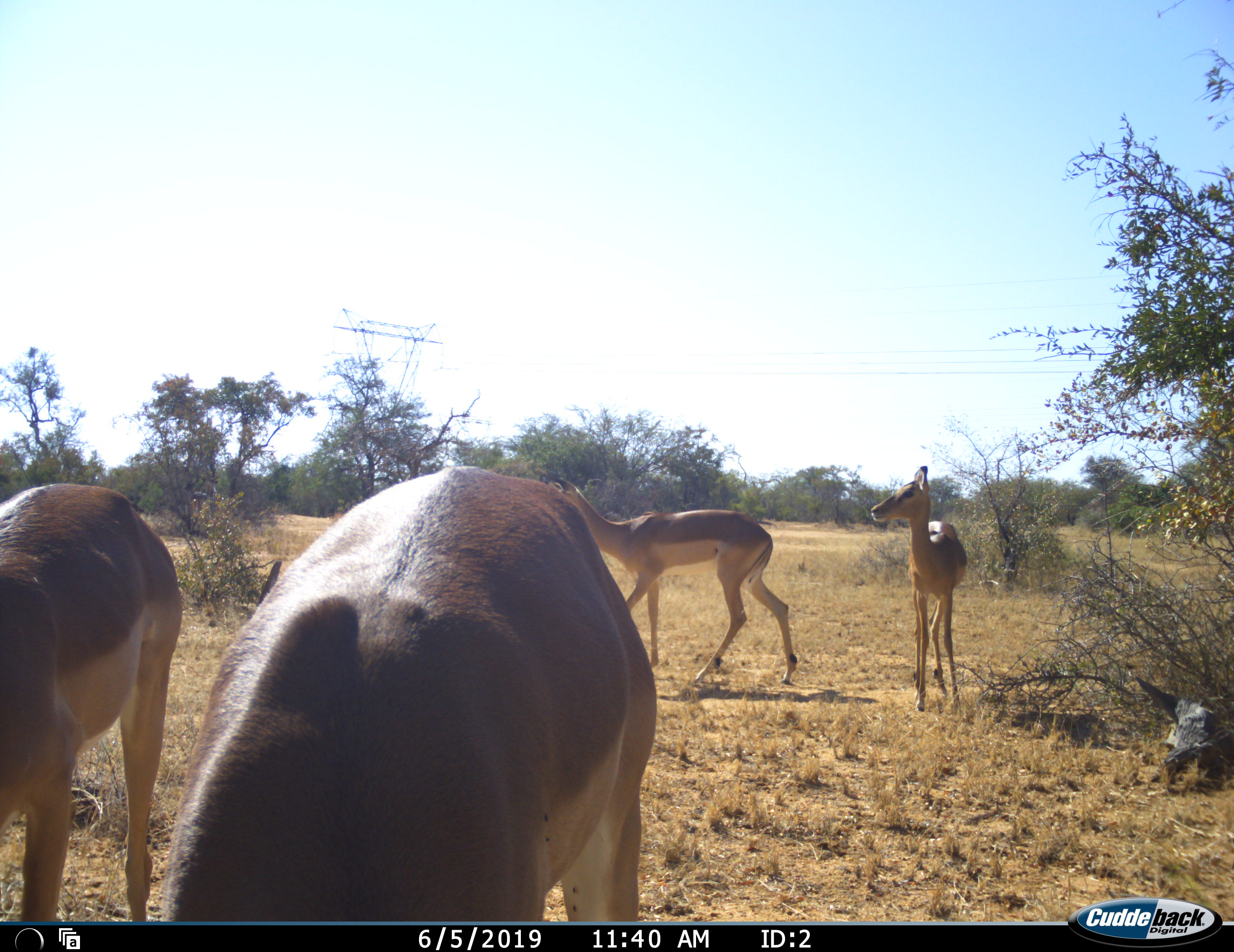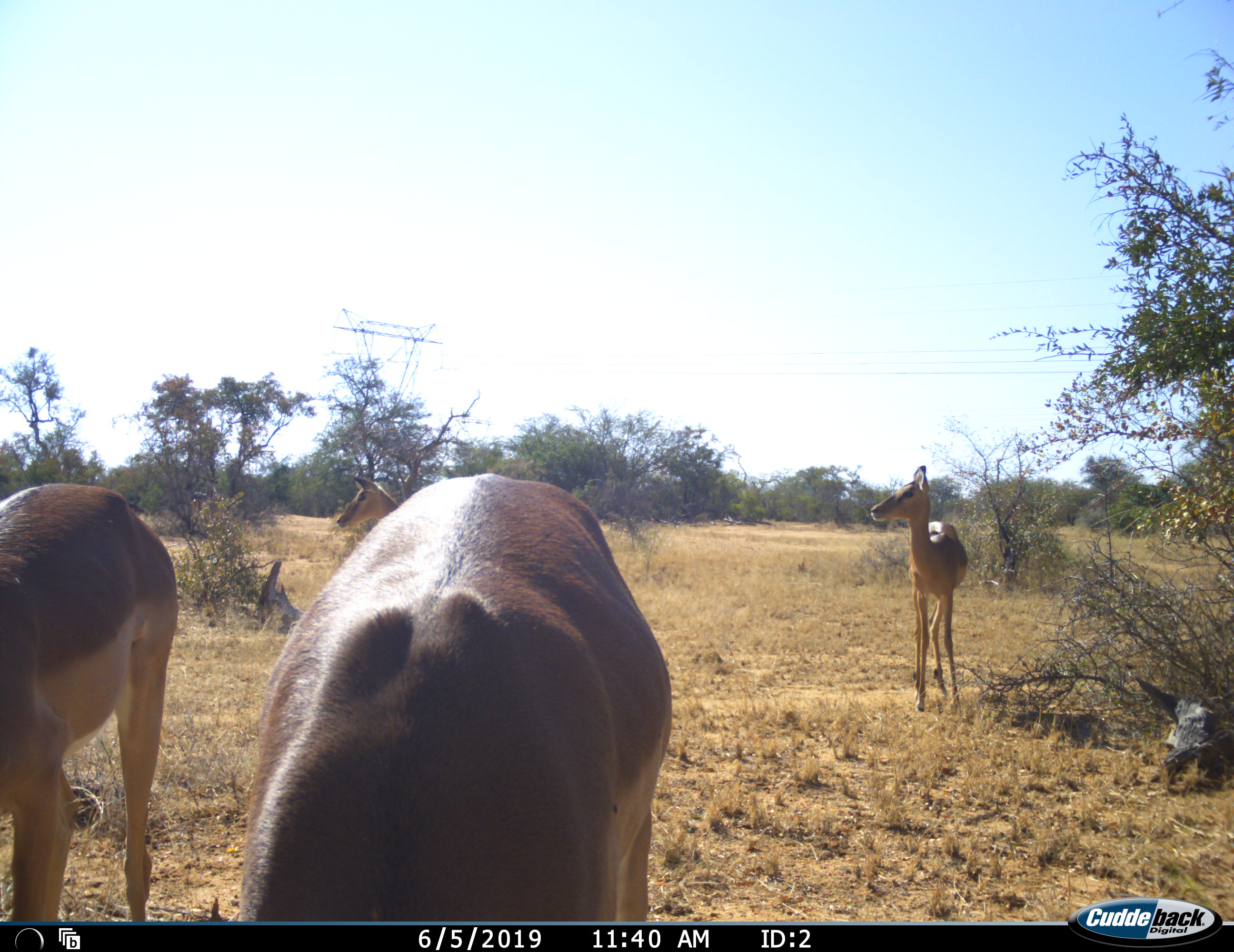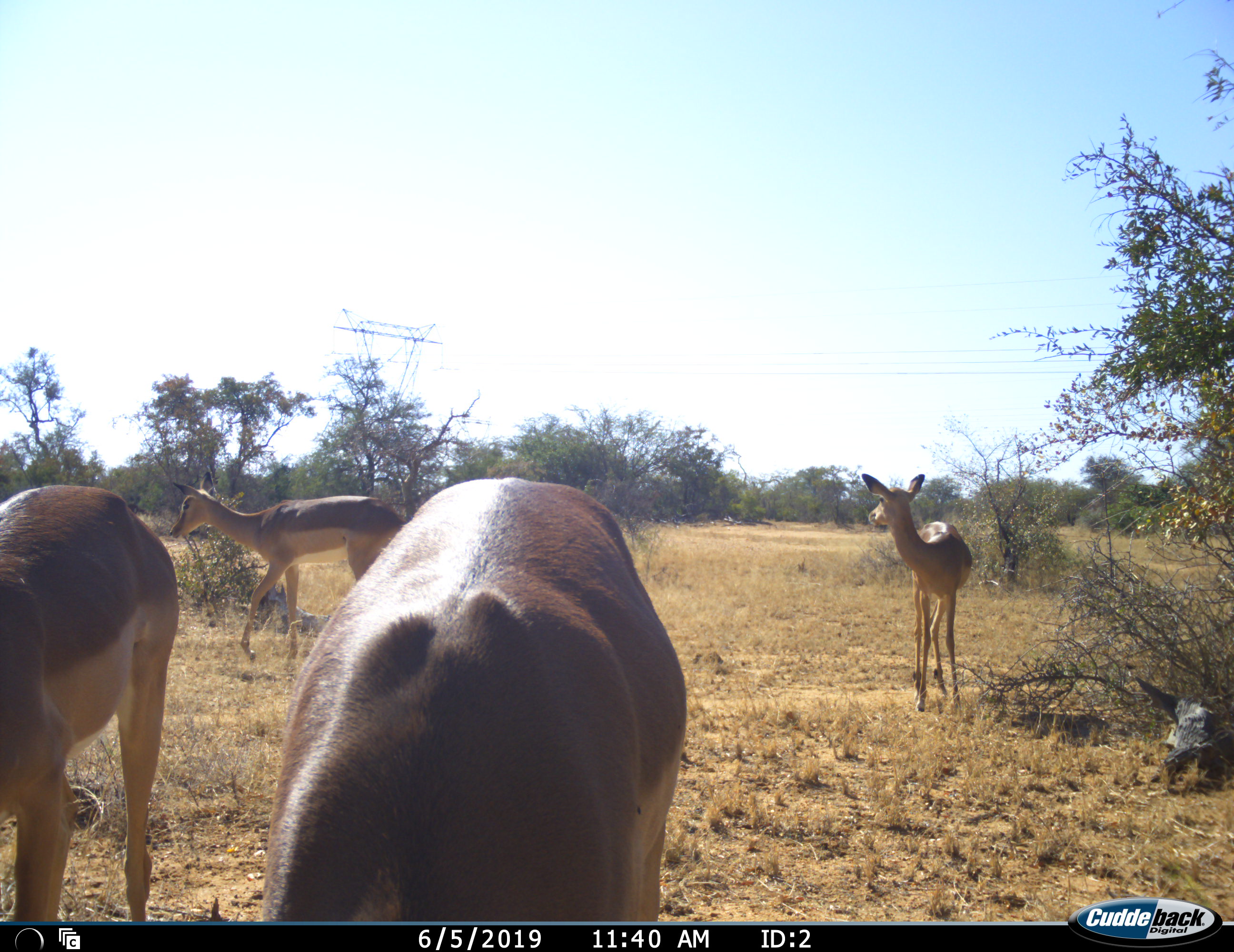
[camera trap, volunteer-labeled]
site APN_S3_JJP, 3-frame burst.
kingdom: Animalia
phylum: Chordata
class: Mammalia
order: Artiodactyla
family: Bovidae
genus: Aepyceros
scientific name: Aepyceros melampus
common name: impala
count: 4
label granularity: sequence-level